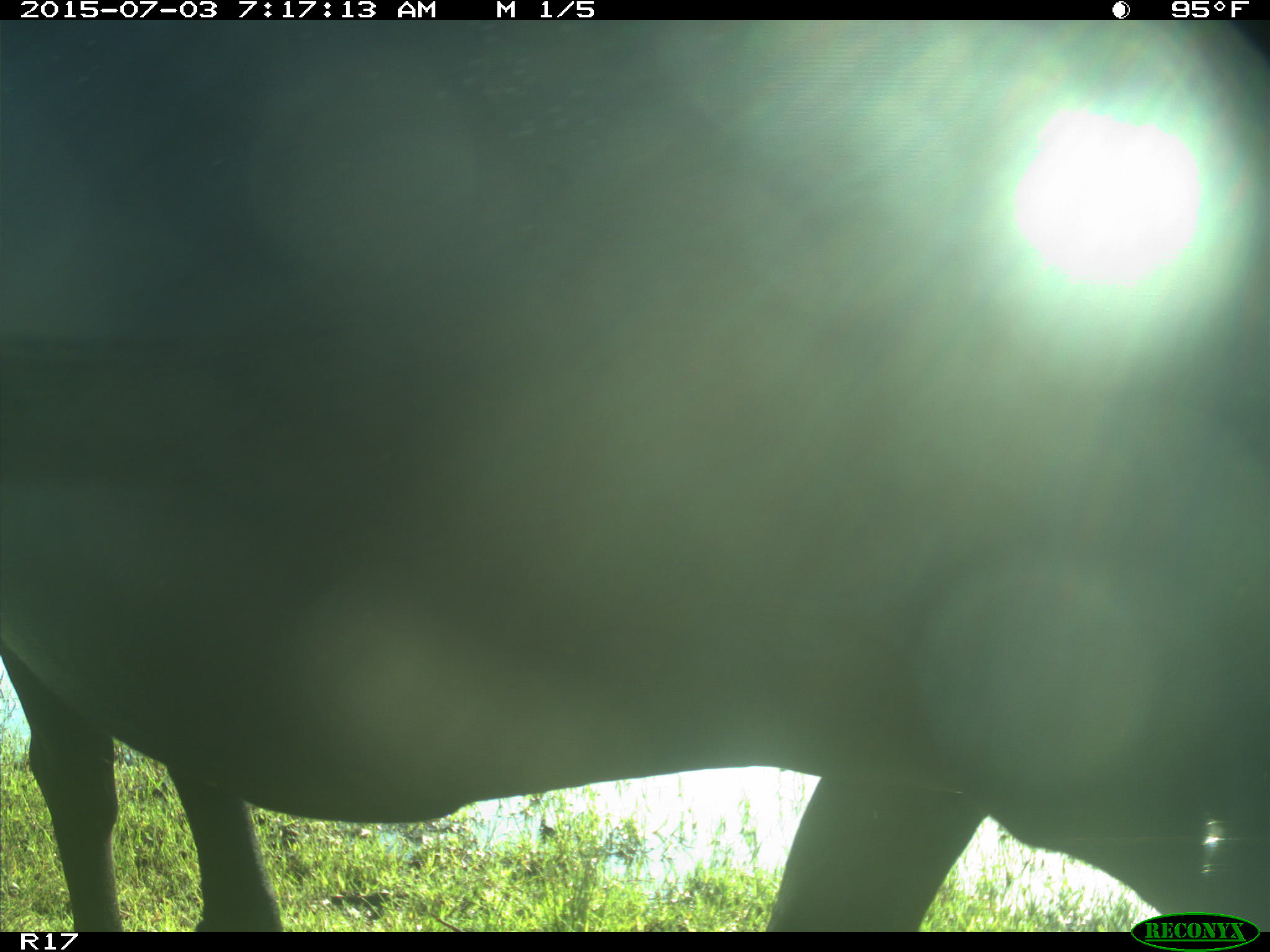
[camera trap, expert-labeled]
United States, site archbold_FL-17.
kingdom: Animalia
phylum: Chordata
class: Mammalia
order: Artiodactyla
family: Bovidae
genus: Bos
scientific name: Bos taurus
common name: domestic cow